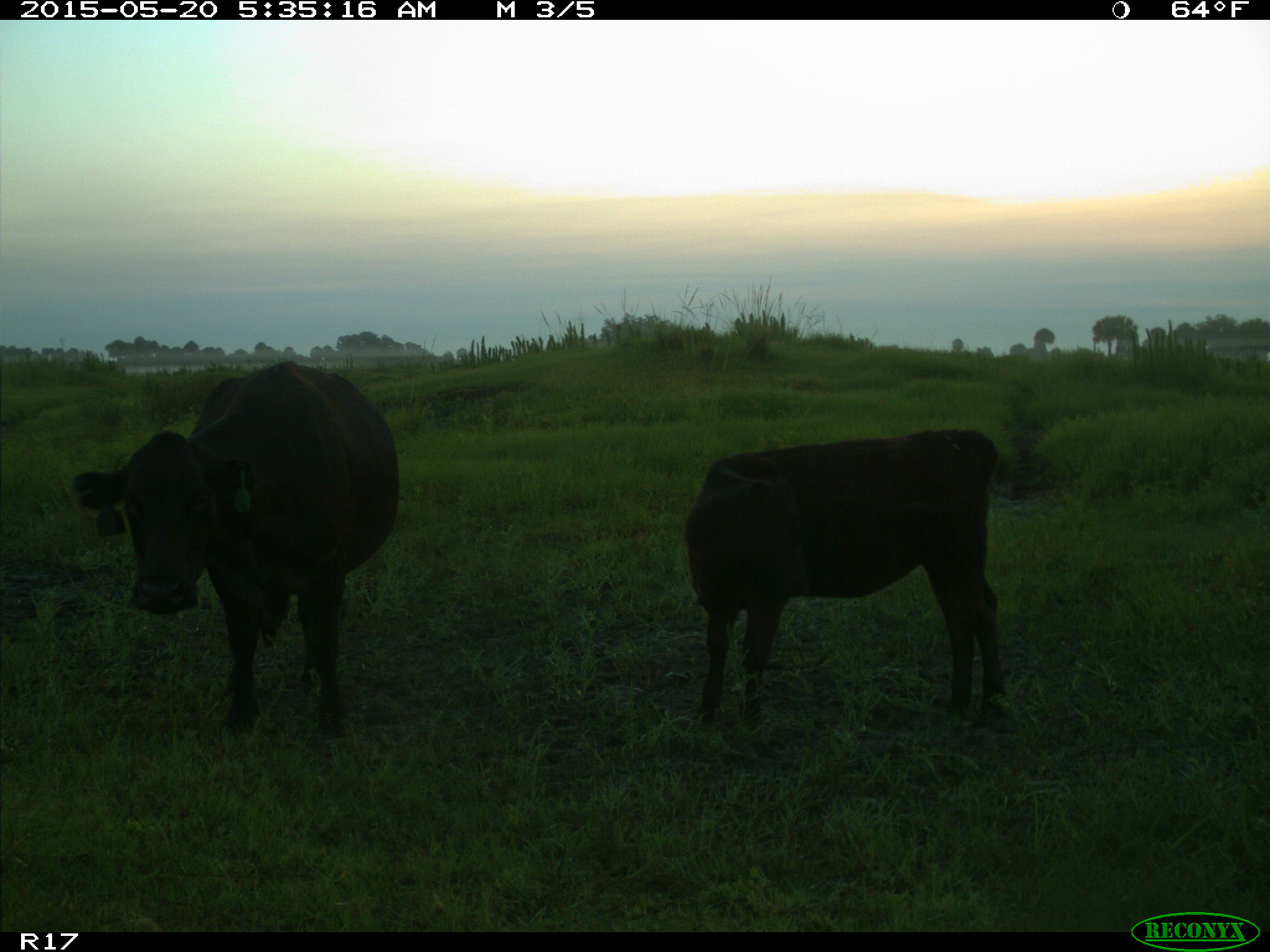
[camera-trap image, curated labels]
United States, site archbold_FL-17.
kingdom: Animalia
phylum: Chordata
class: Mammalia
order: Artiodactyla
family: Bovidae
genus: Bos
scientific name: Bos taurus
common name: domestic cow